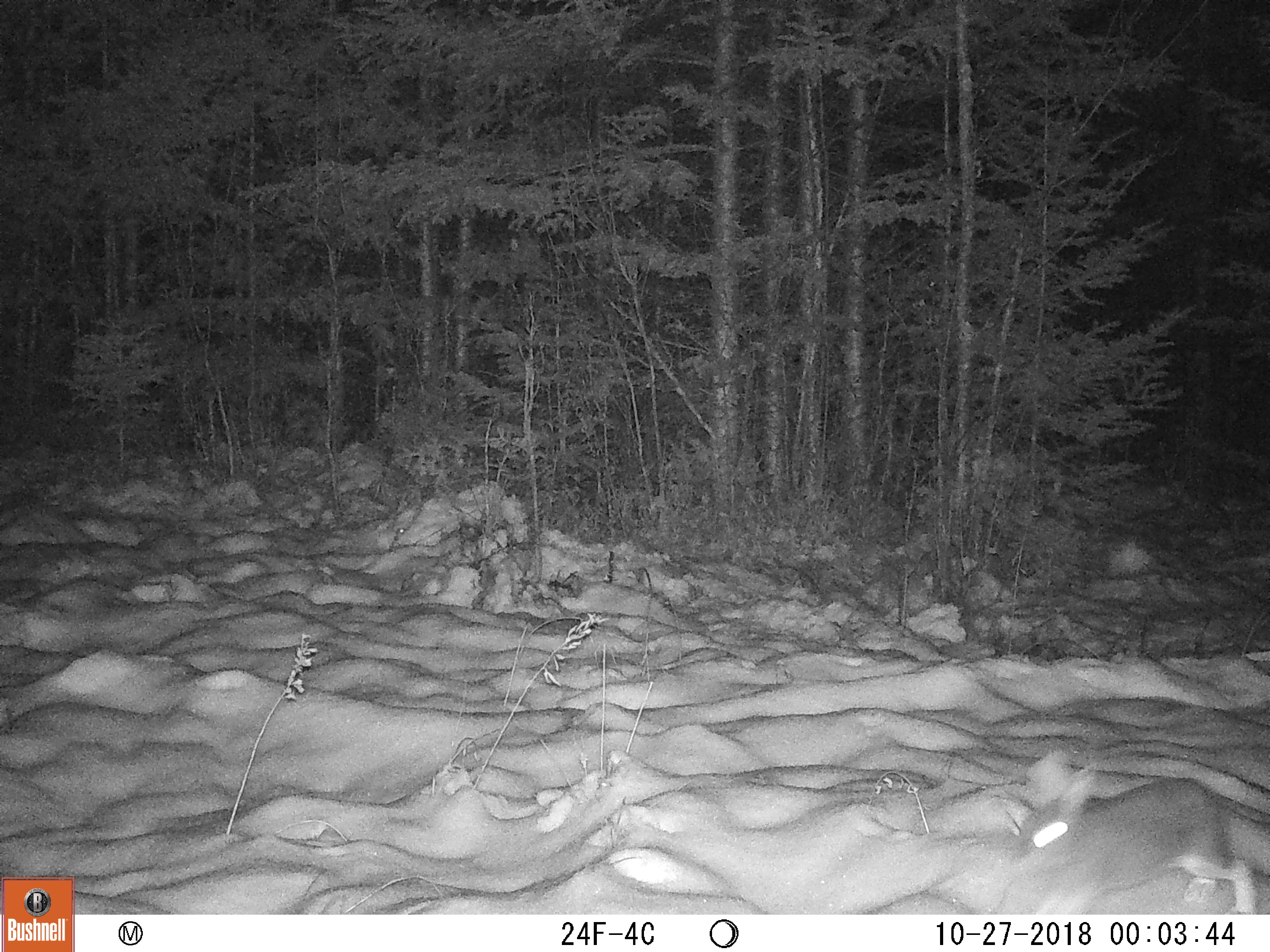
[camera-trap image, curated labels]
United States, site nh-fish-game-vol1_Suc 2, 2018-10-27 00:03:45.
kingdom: Animalia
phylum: Chordata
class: Mammalia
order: Lagomorpha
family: Leporidae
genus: Lepus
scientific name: Lepus americanus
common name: snowshoe hare